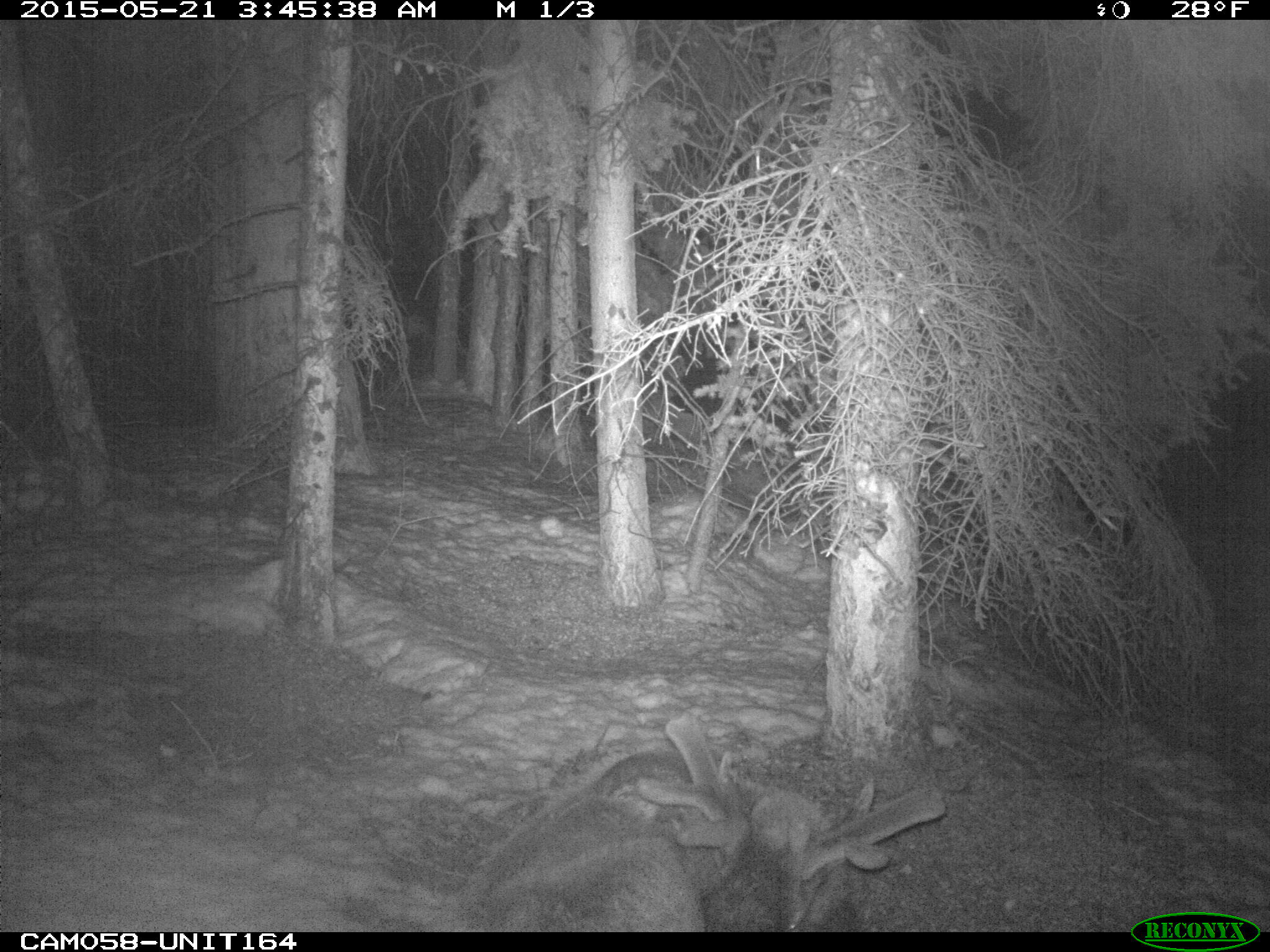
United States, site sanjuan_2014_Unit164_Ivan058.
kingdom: Animalia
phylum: Chordata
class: Mammalia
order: Artiodactyla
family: Cervidae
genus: Cervus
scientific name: Cervus elaphus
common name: red deer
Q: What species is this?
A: Cervus elaphus (red deer).